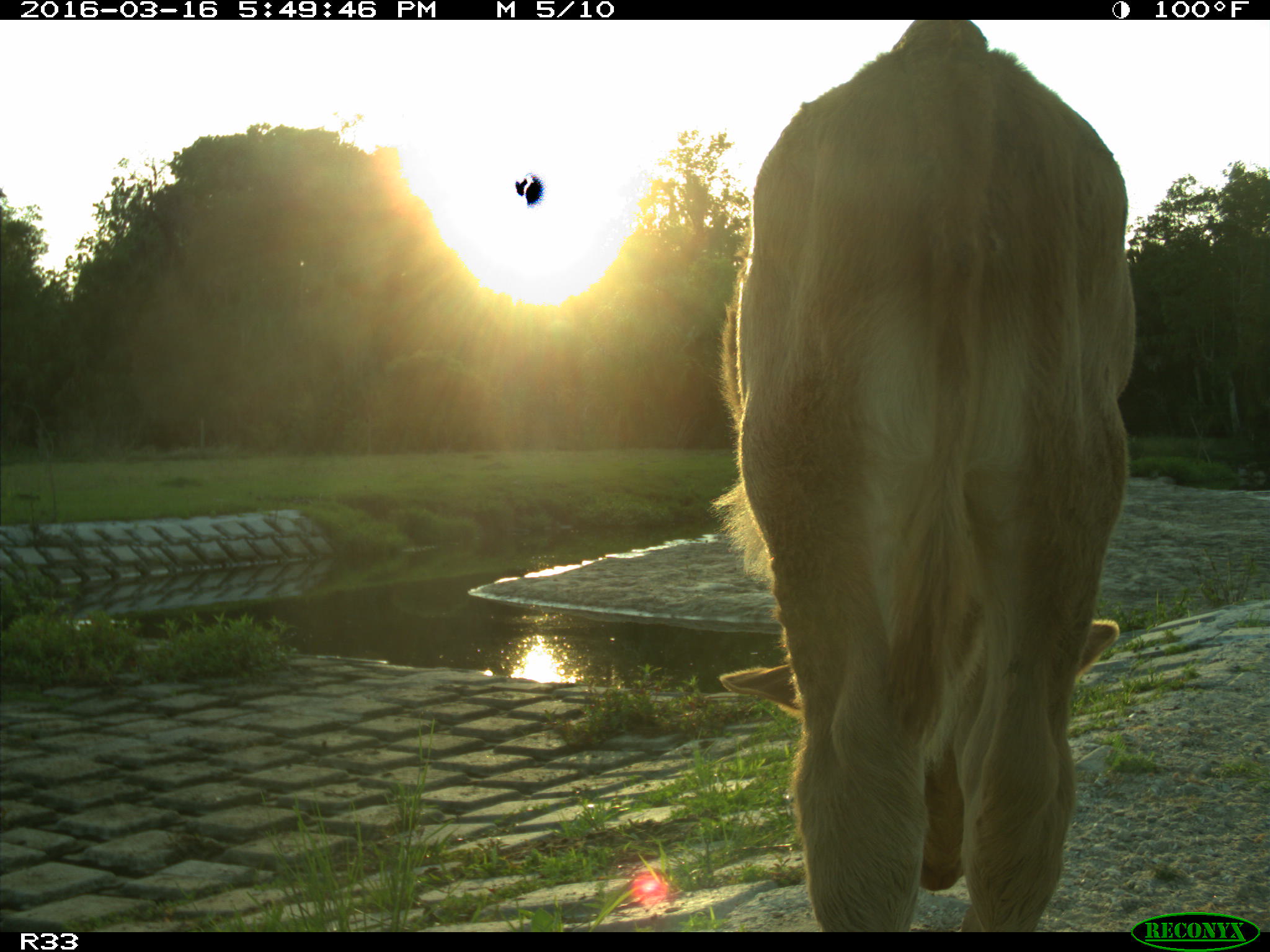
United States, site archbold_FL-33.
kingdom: Animalia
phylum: Chordata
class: Mammalia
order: Artiodactyla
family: Bovidae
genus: Bos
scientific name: Bos taurus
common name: domestic cow